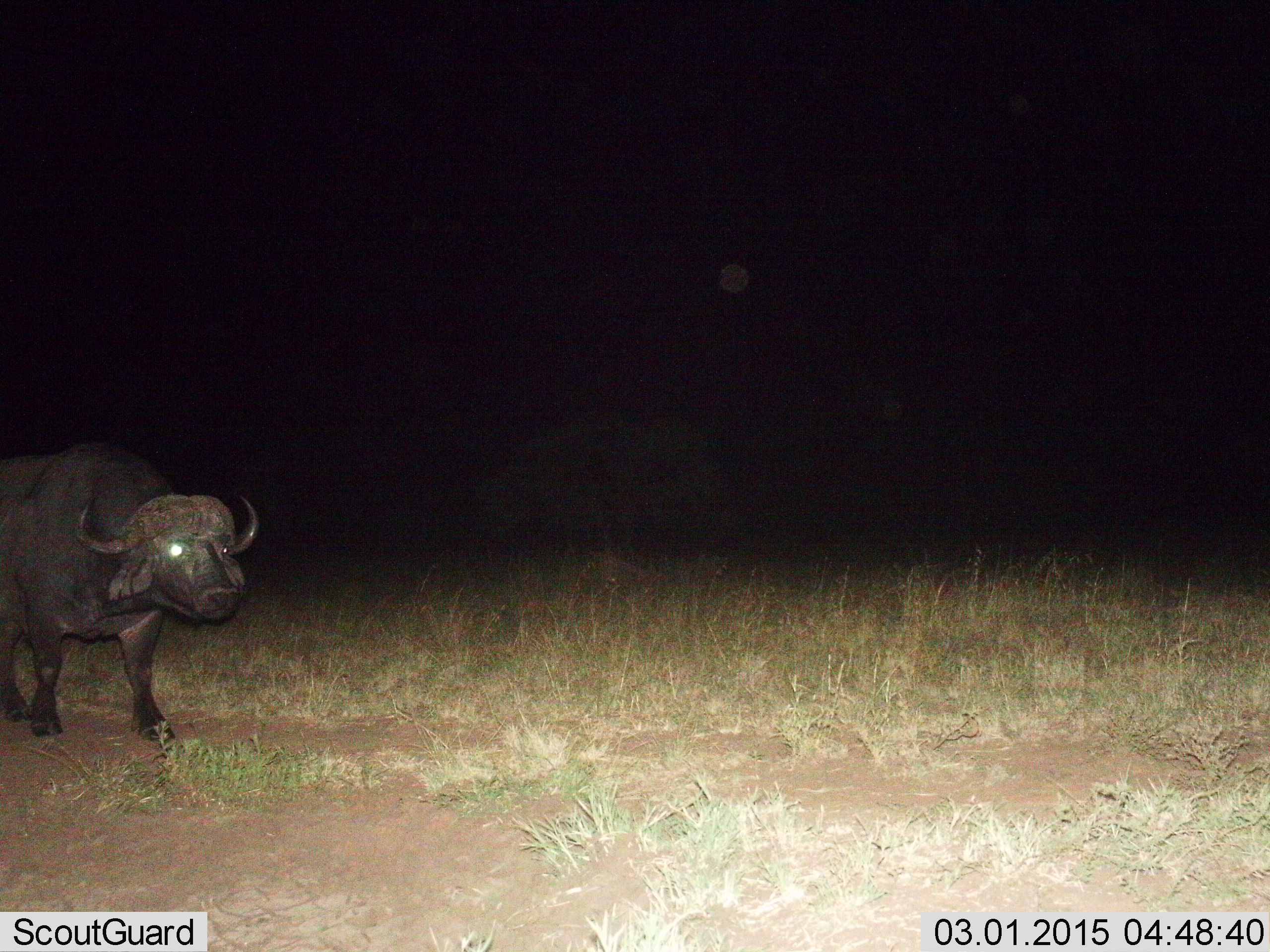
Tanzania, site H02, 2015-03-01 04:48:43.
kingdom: Animalia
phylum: Chordata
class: Mammalia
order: Artiodactyla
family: Bovidae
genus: Syncerus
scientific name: Syncerus caffer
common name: cape buffalo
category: buffalo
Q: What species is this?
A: Buffalo (cape buffalo) (Syncerus caffer).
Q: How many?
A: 1.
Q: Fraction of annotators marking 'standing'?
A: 10%.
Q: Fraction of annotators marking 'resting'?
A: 0%.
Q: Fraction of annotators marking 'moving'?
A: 90%.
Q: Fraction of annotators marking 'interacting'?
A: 0%.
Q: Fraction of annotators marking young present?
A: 0%.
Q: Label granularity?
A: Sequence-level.